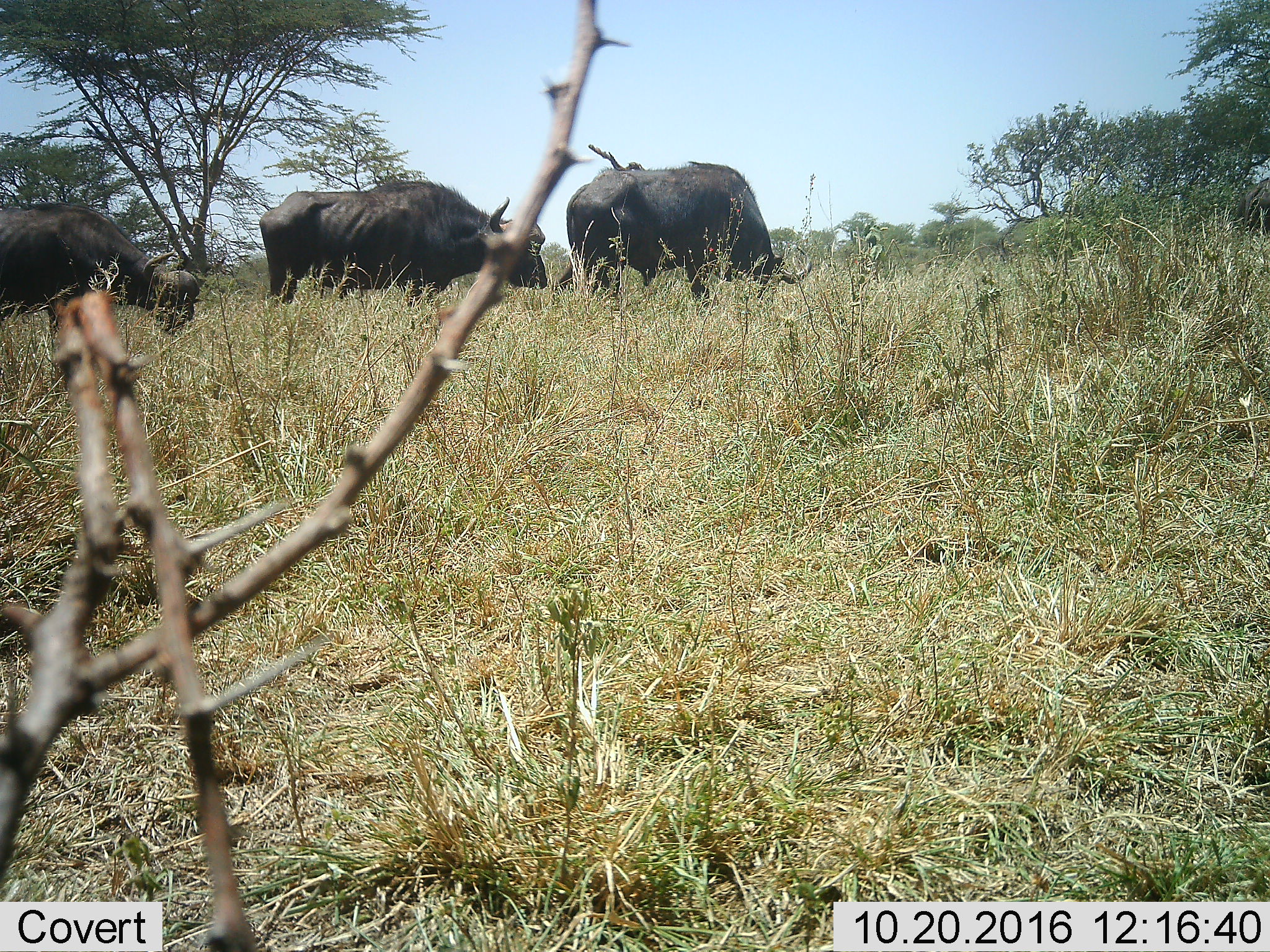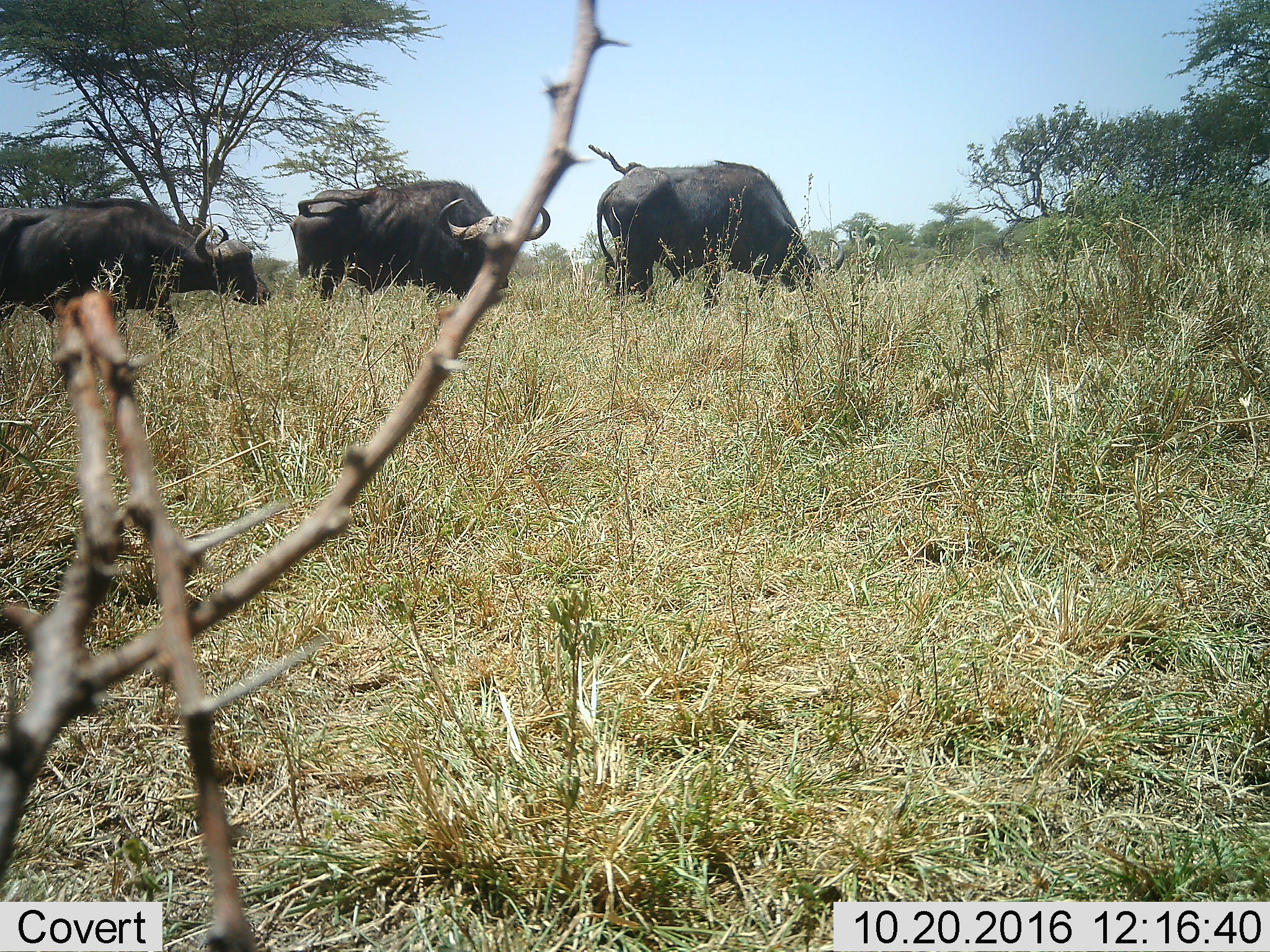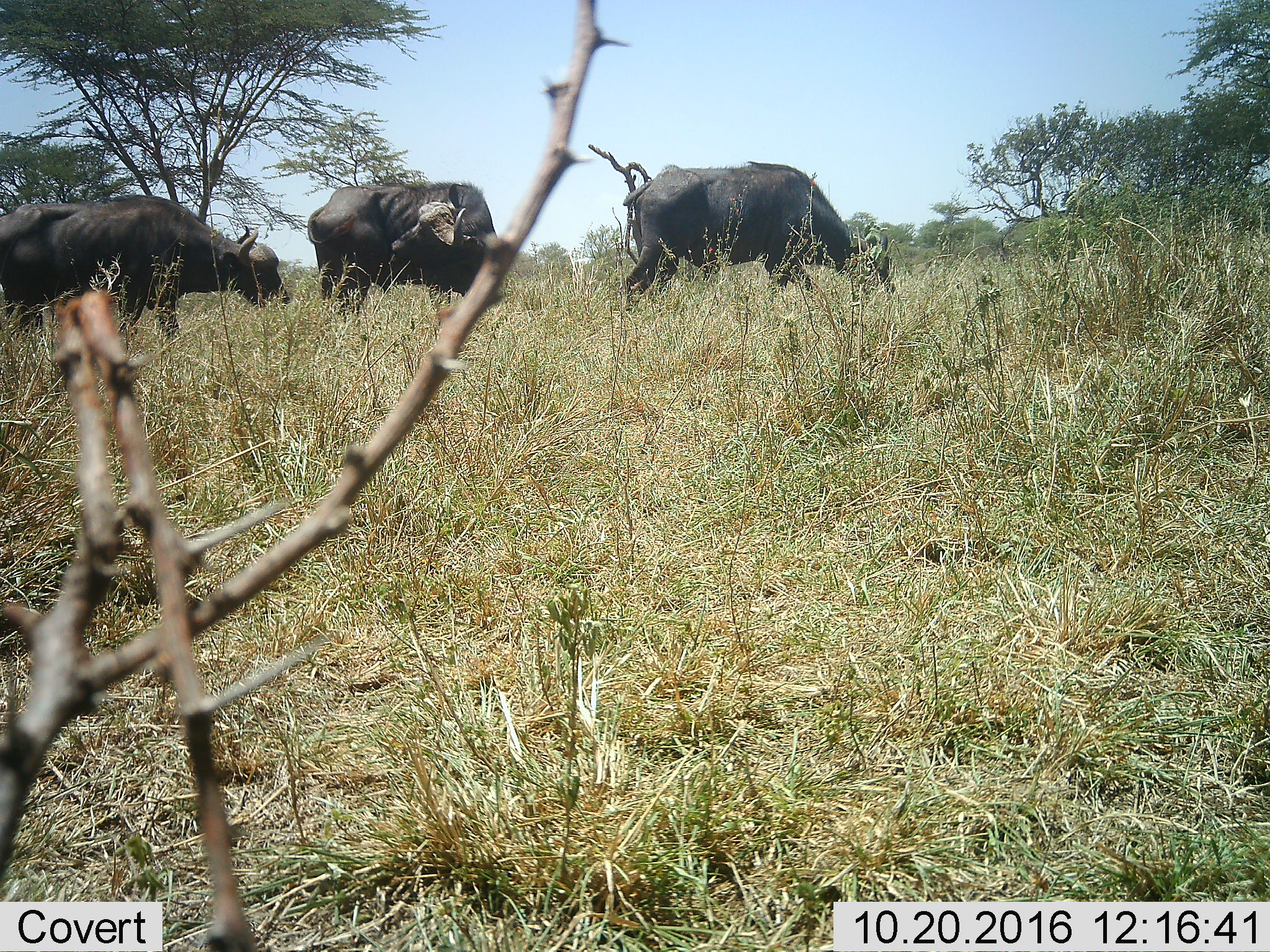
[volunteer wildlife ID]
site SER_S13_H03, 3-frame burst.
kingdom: Animalia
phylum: Chordata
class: Mammalia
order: Artiodactyla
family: Bovidae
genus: Syncerus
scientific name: Syncerus caffer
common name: african buffalo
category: buffalo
Buffalo (african buffalo) (Syncerus caffer), count 3. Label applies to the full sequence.